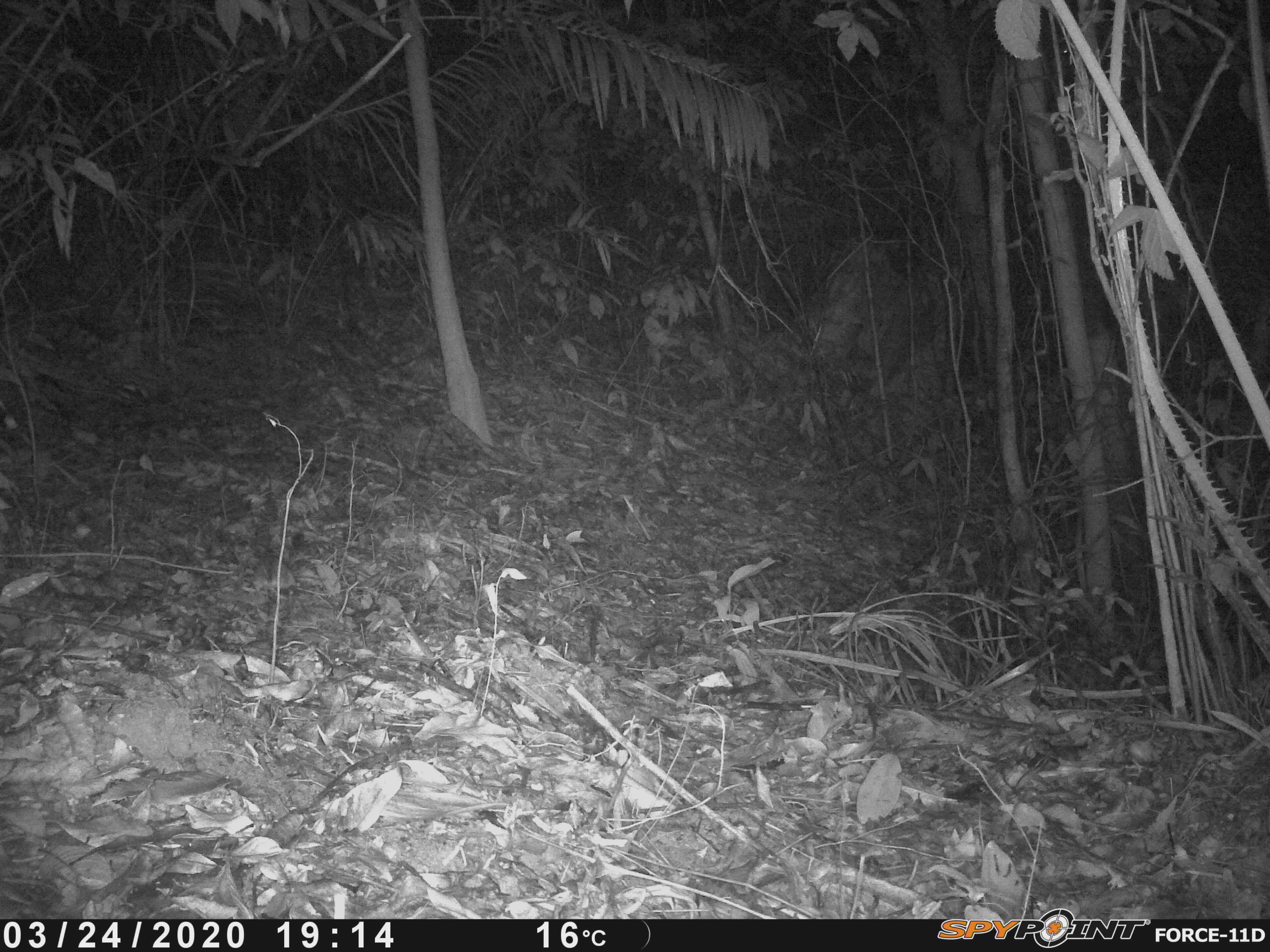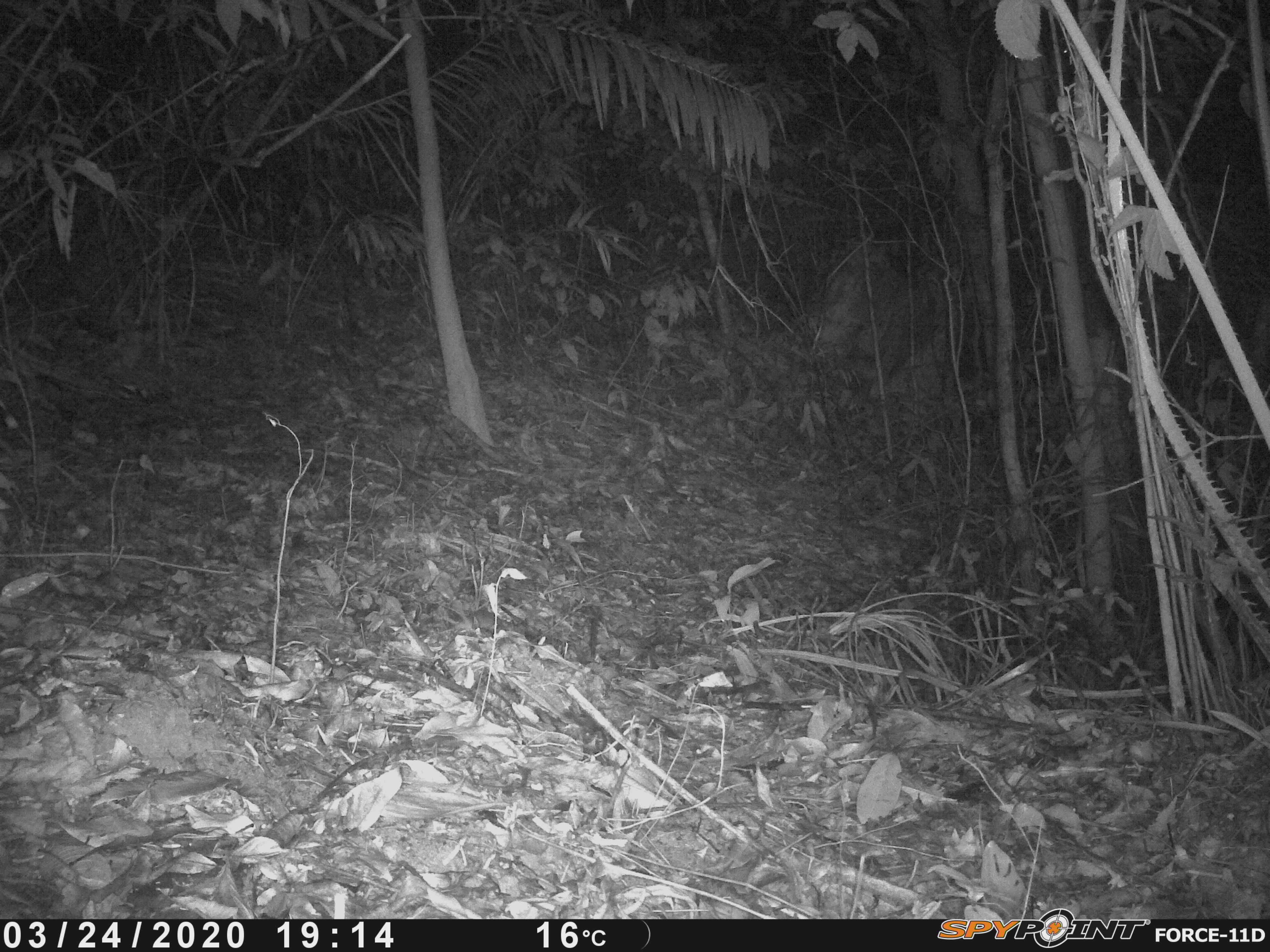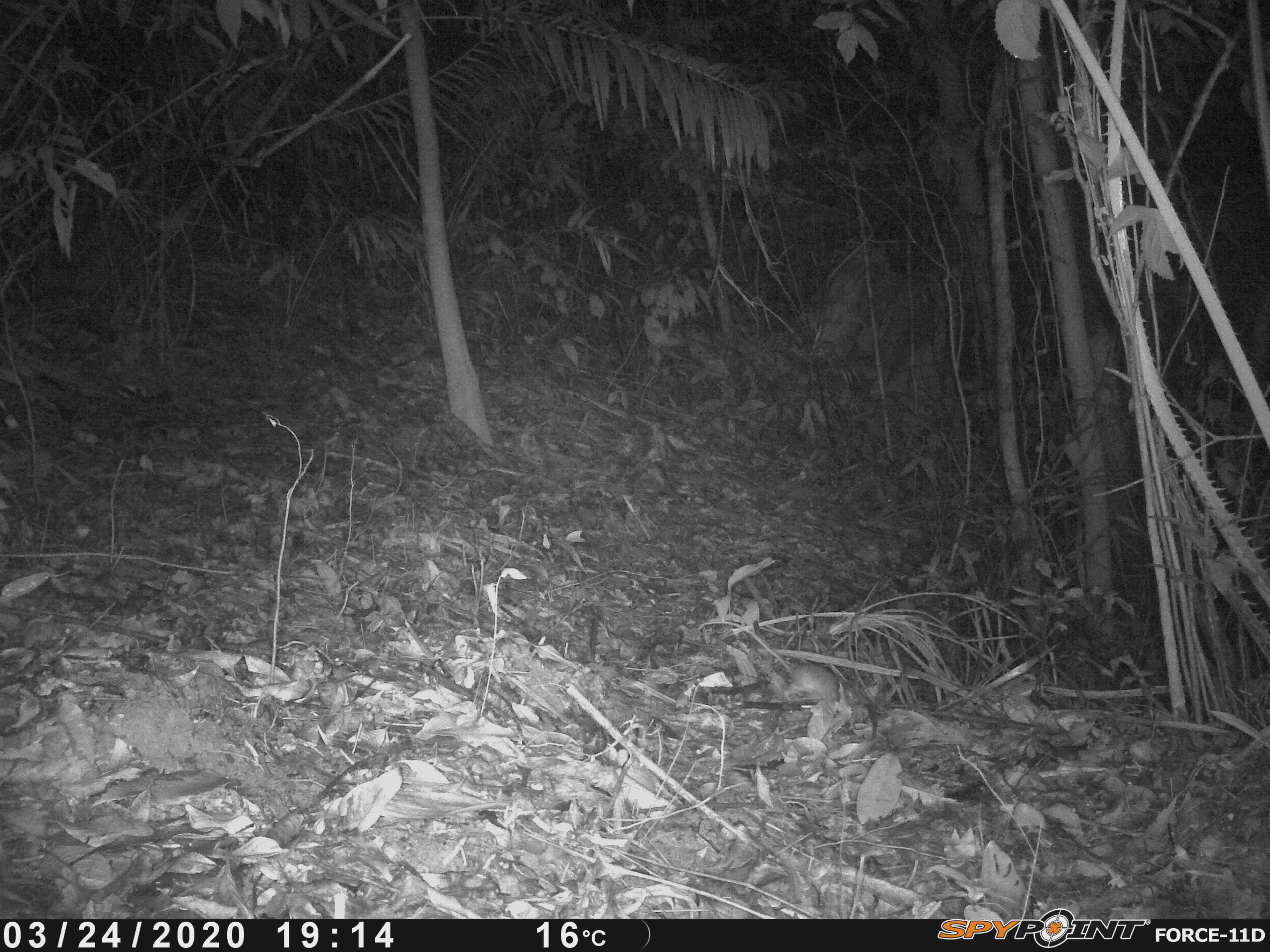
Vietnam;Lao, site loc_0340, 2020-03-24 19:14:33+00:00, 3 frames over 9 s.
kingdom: Animalia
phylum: Chordata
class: Mammalia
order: Rodentia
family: Muridae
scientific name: Muridae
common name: old-world mice and rats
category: unidentified murid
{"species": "unidentified murid (old-world mice and rats) (Muridae)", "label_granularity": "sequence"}